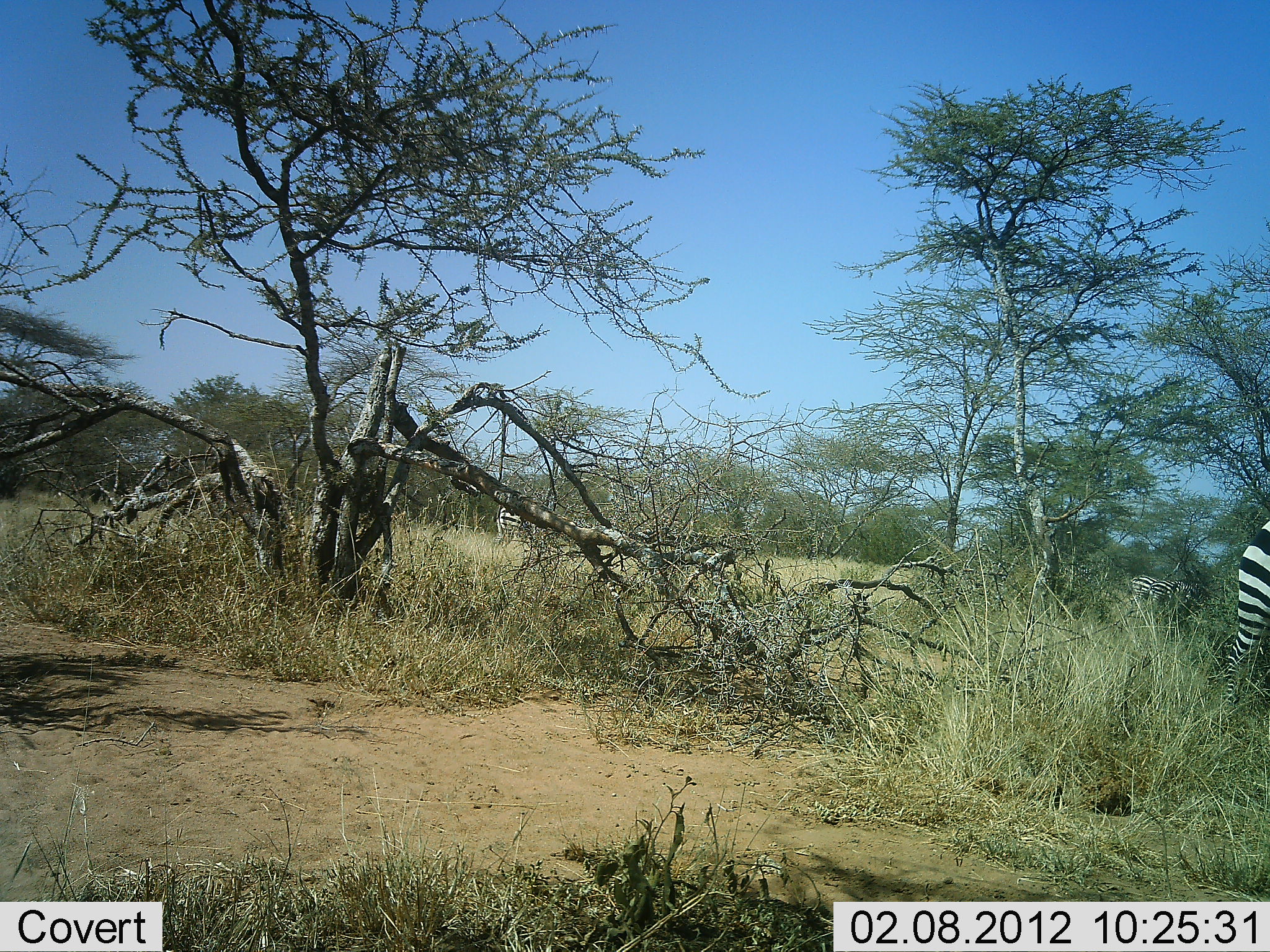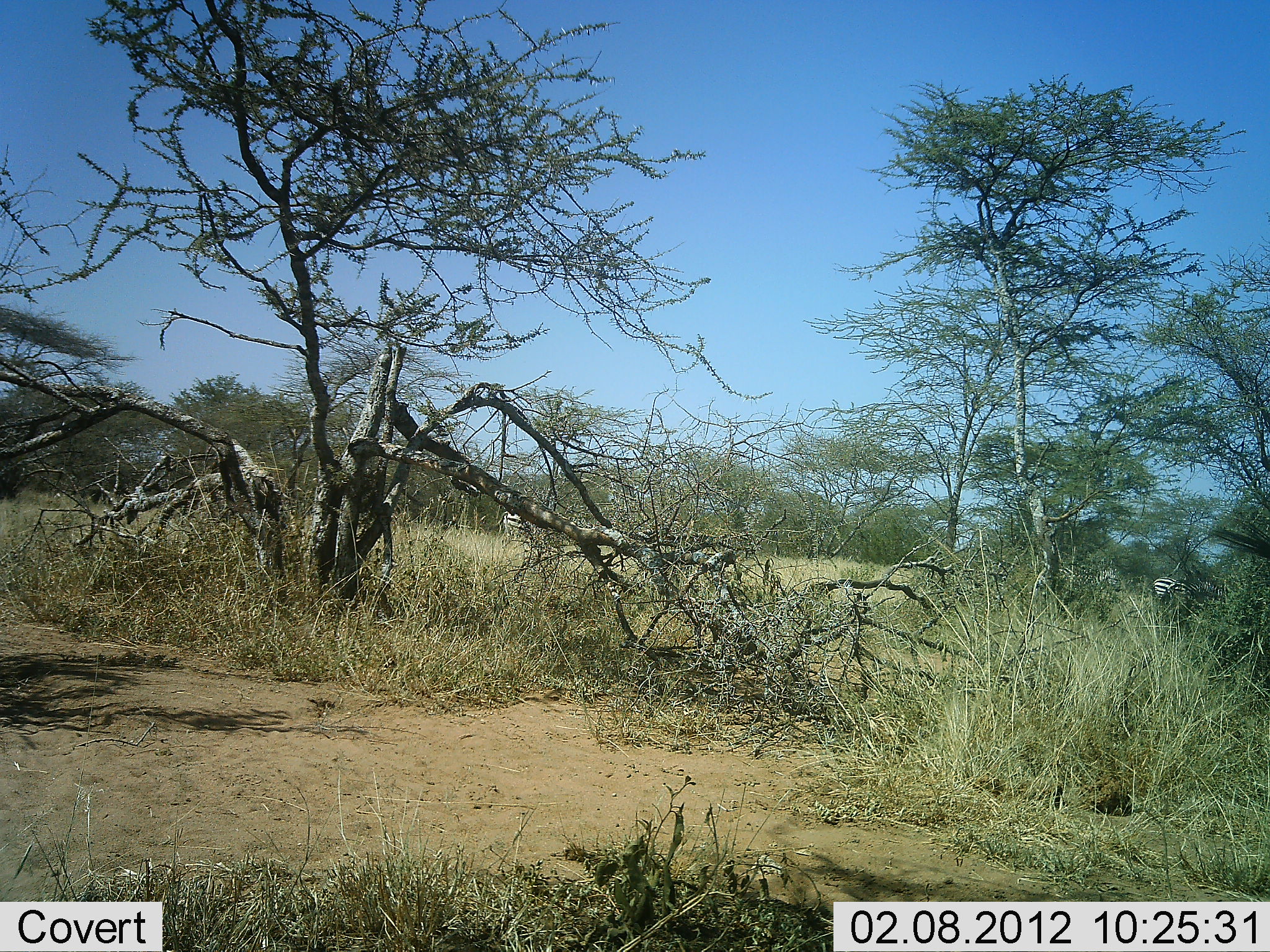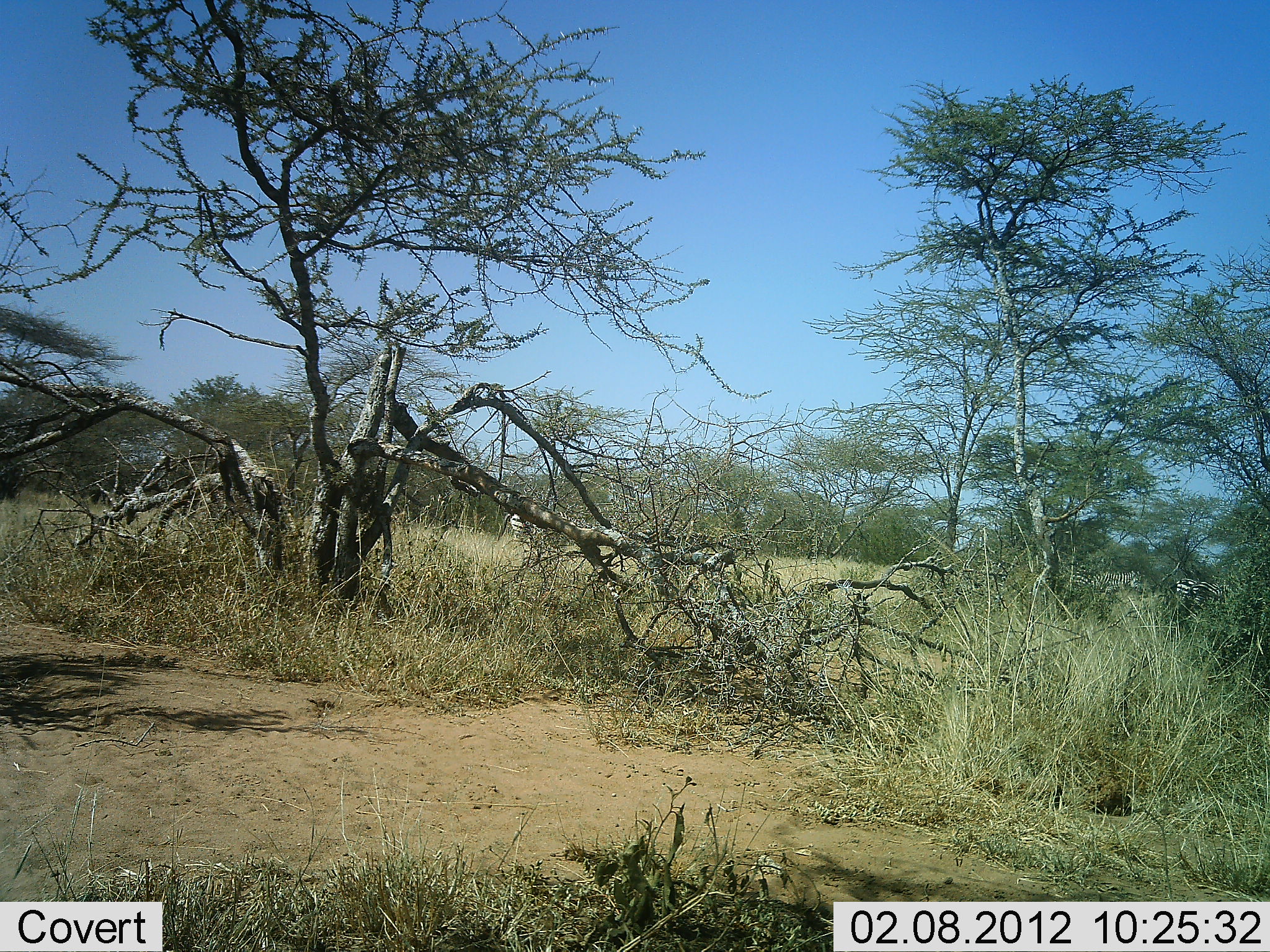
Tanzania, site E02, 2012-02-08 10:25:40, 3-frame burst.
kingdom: Animalia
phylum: Chordata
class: Mammalia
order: Perissodactyla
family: Equidae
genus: Equus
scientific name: Equus quagga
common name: plains zebra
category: zebra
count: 4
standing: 0%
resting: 0%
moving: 93%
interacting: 0%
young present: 0%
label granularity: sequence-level